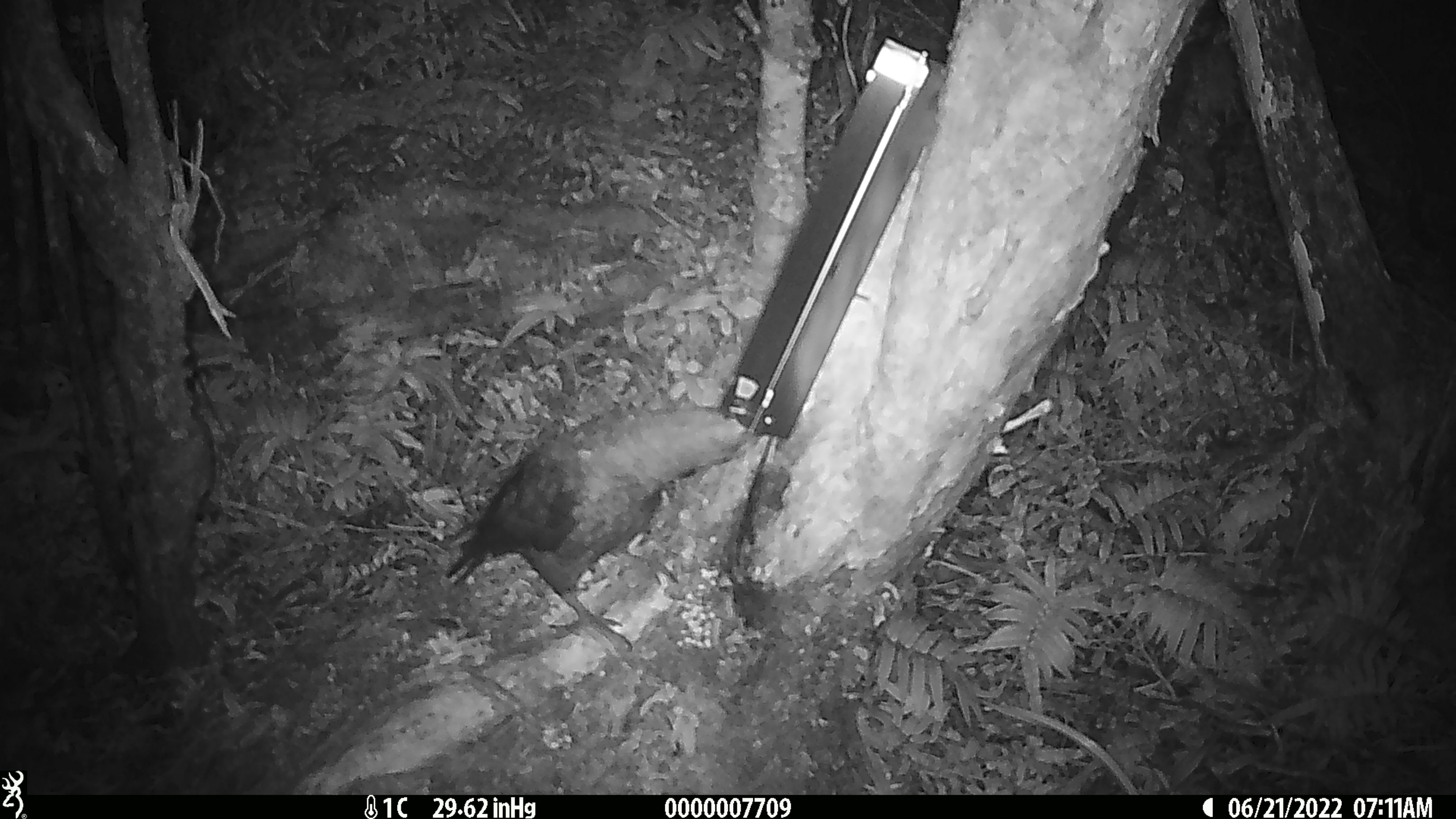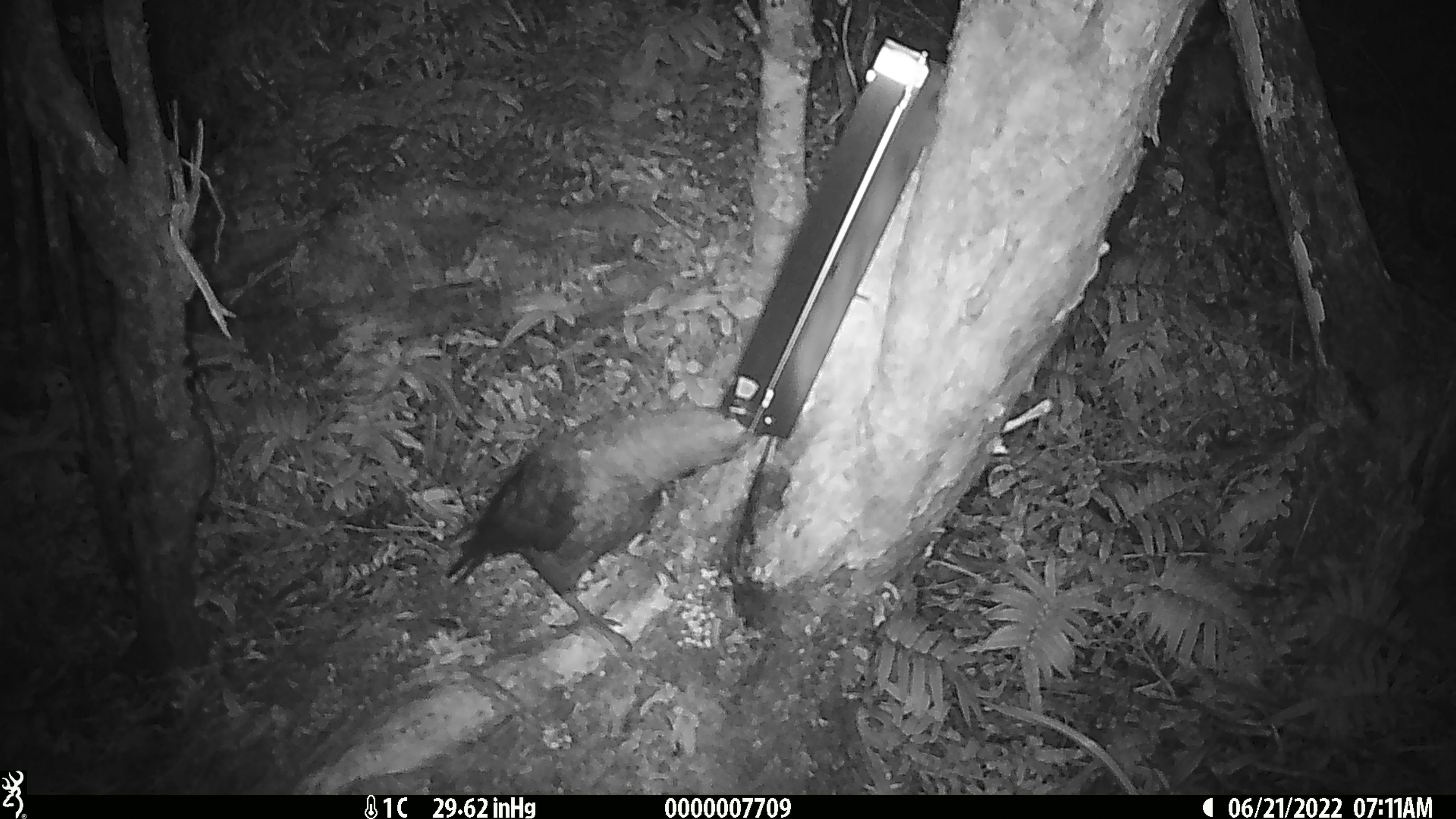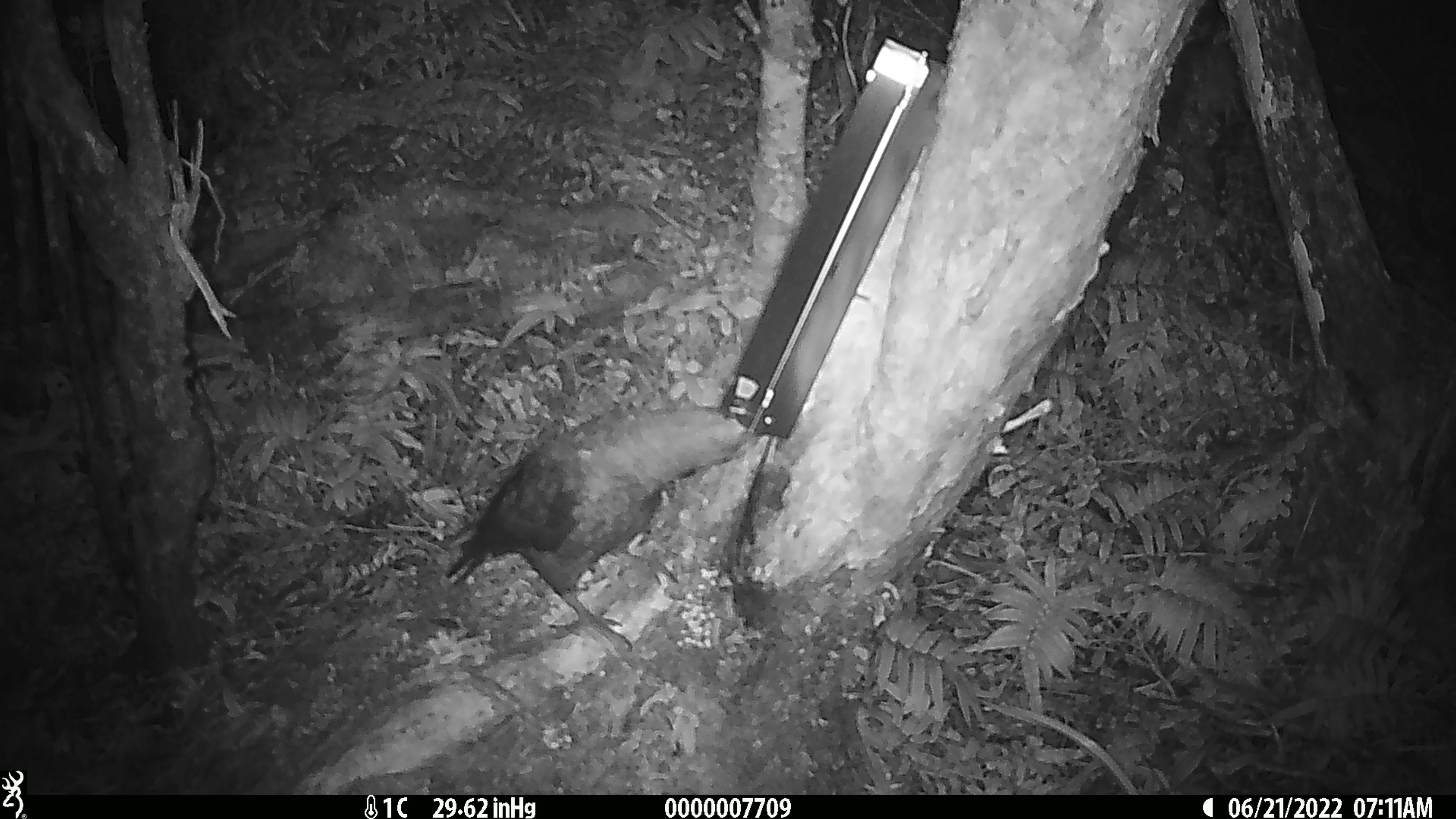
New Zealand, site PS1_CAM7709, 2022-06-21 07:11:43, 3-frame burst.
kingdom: Animalia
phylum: Chordata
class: Aves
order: Psittaciformes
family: Strigopidae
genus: Nestor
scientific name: Nestor notabilis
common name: kea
Kea (Nestor notabilis).